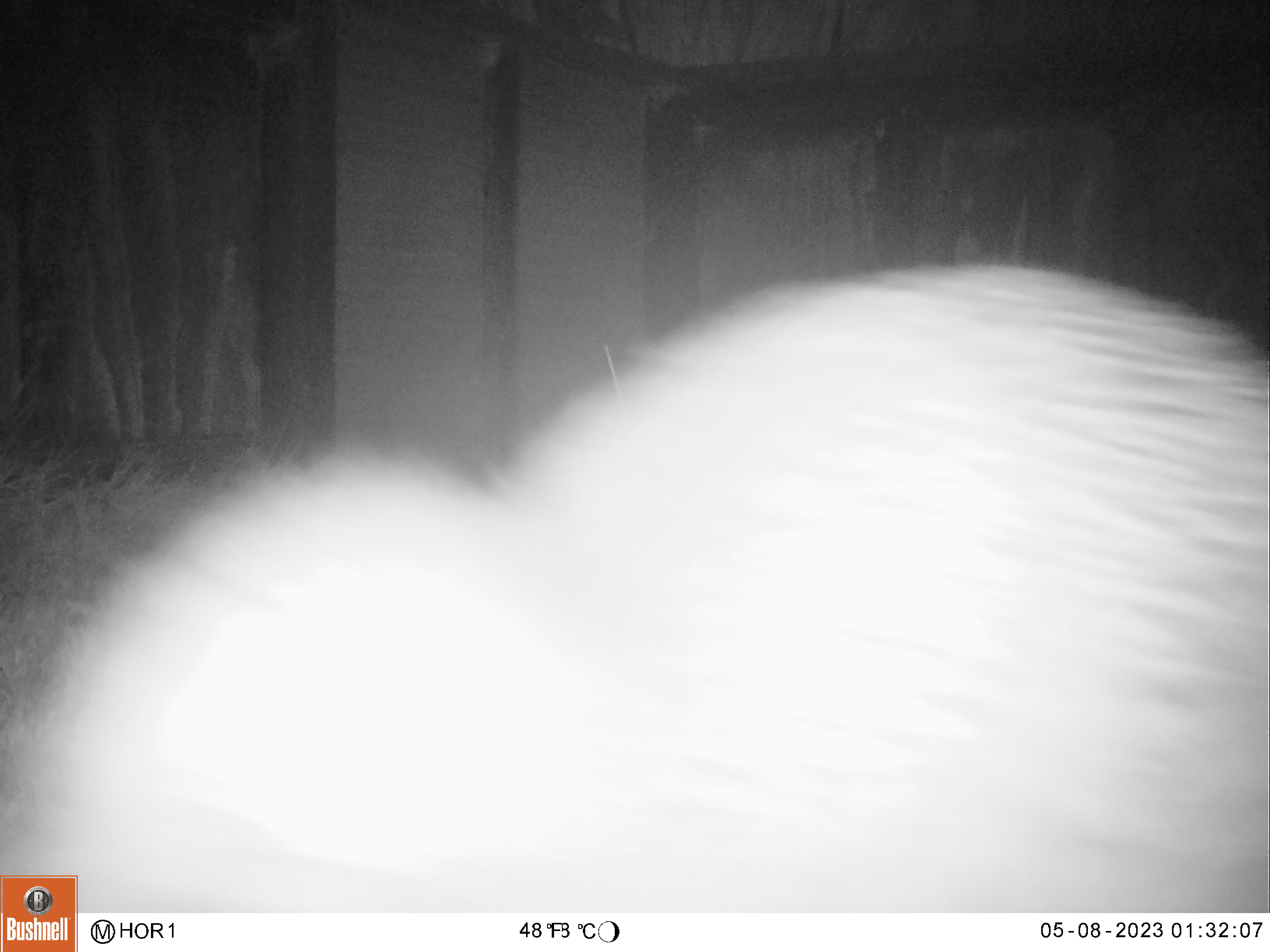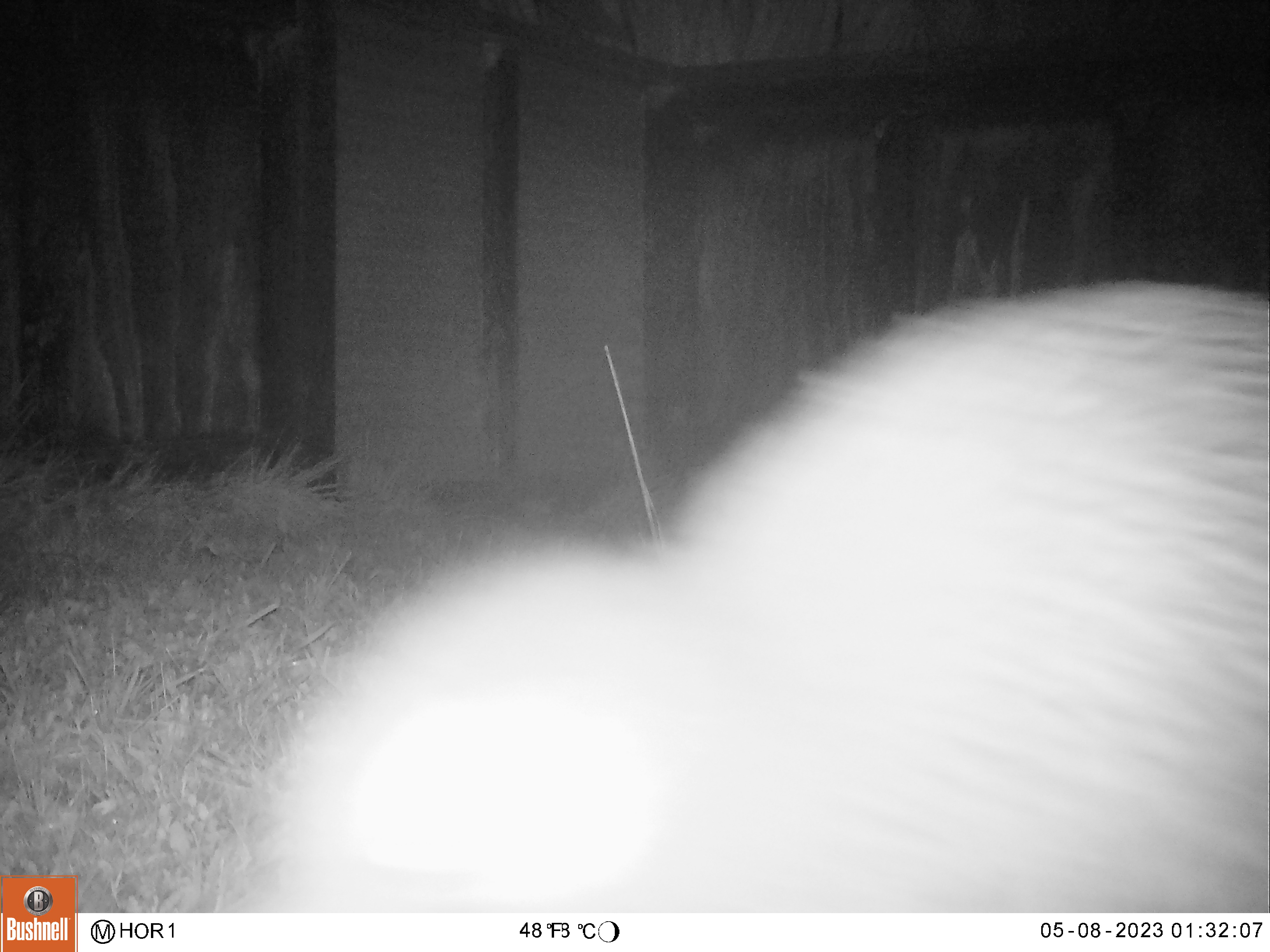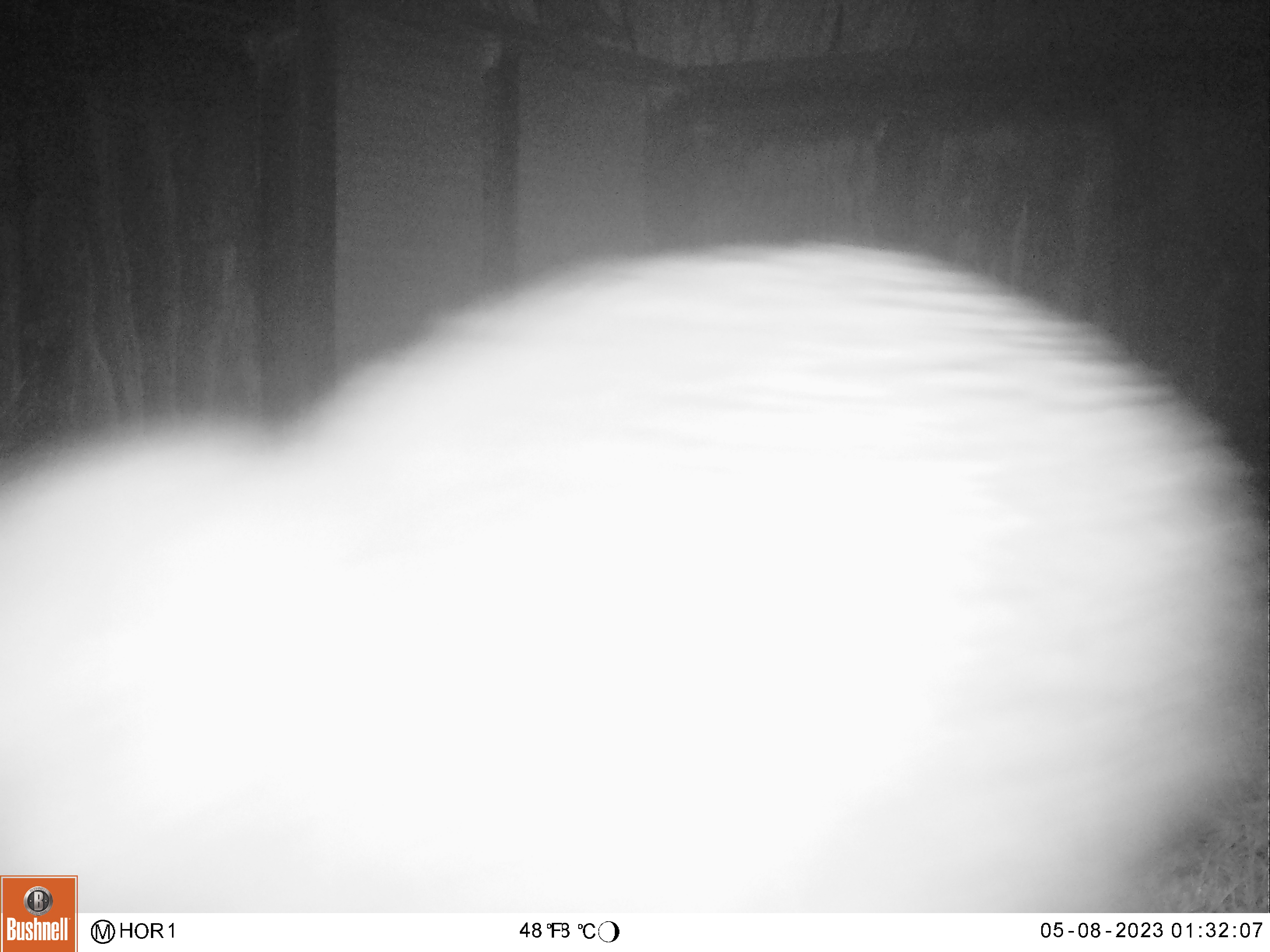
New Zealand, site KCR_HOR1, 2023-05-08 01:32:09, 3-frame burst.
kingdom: Animalia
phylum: Chordata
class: Aves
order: Apterygiformes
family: Apterygidae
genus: Apteryx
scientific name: Apteryx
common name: kiwi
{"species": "kiwi (Apteryx)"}